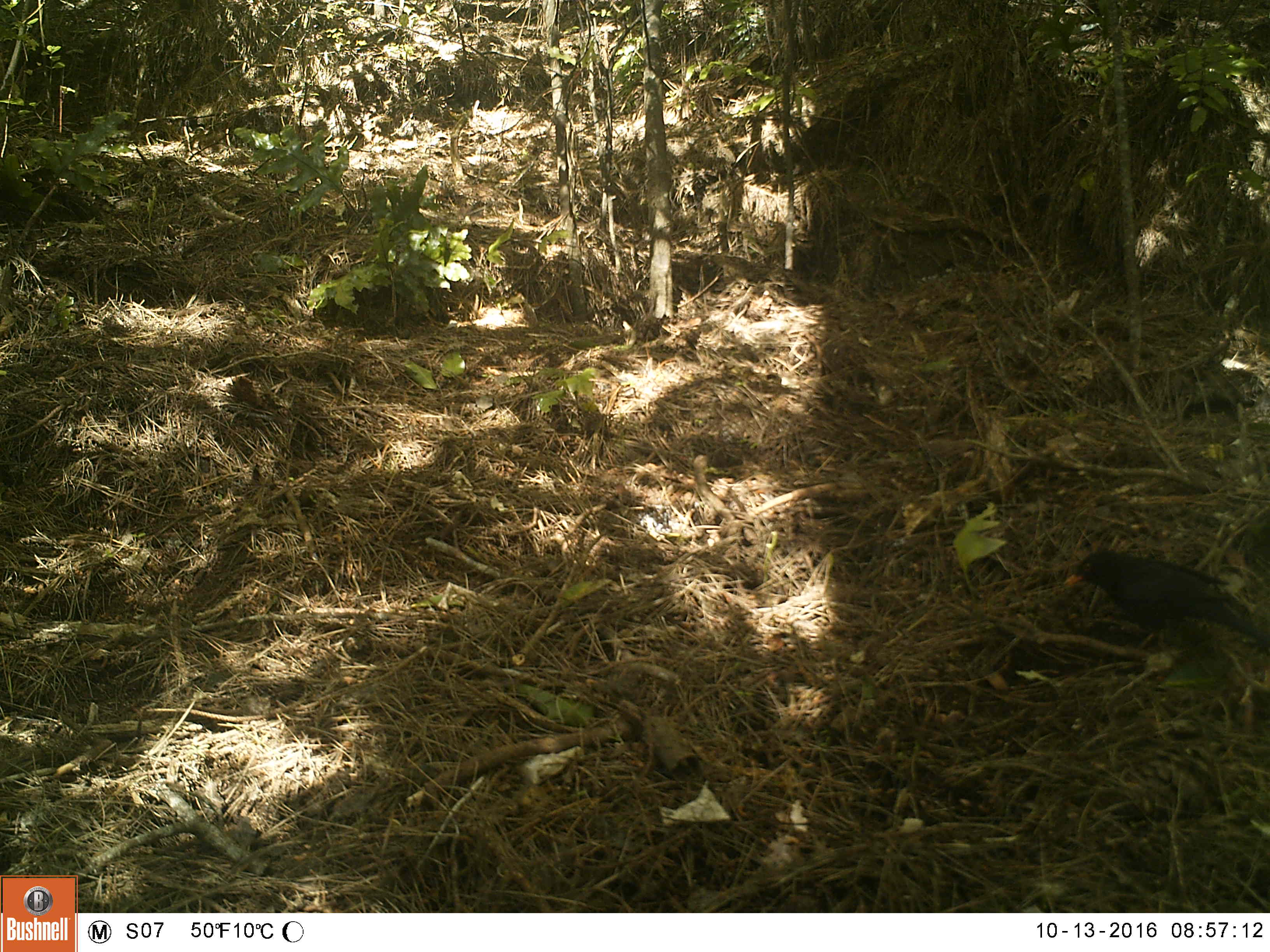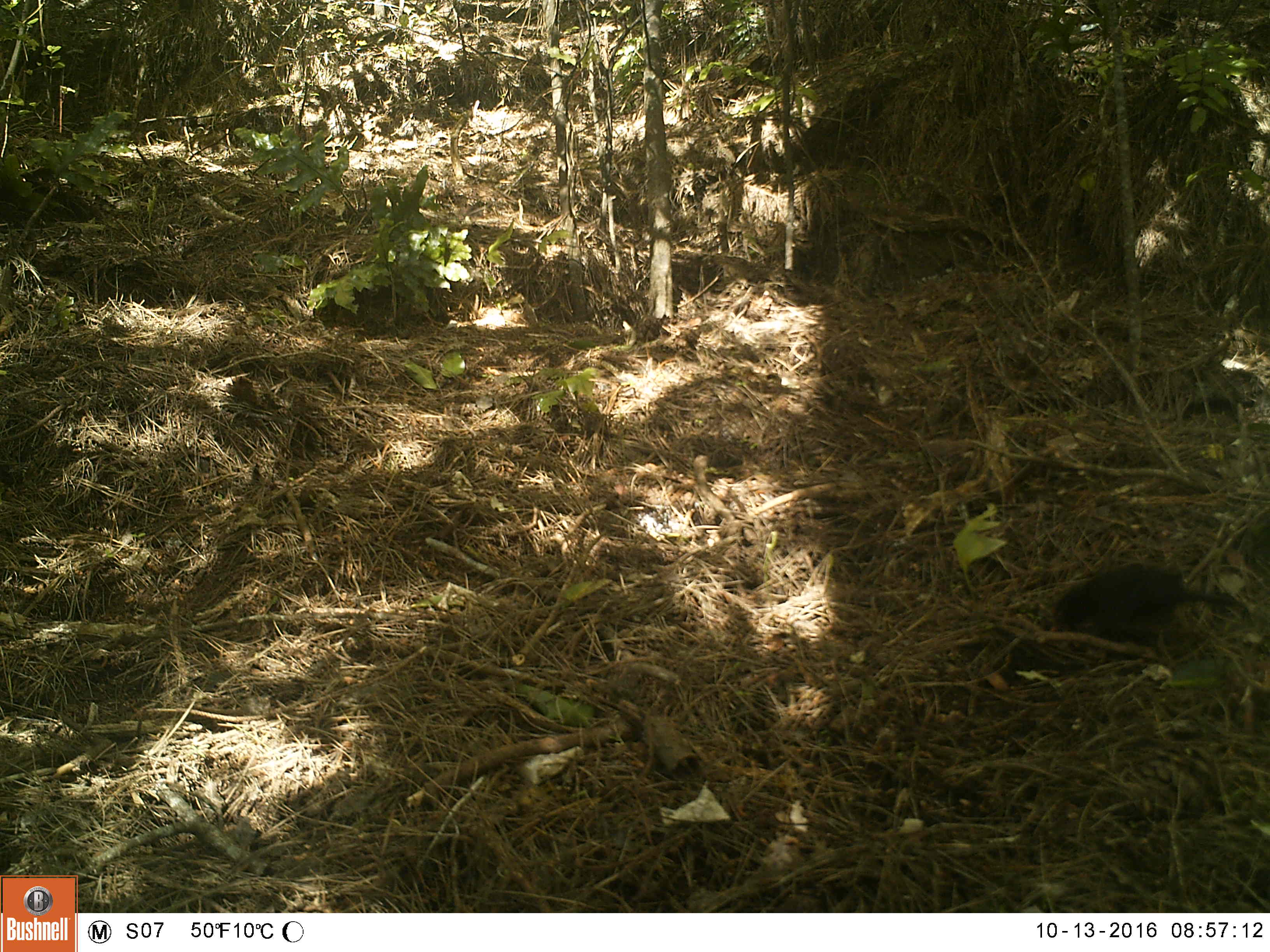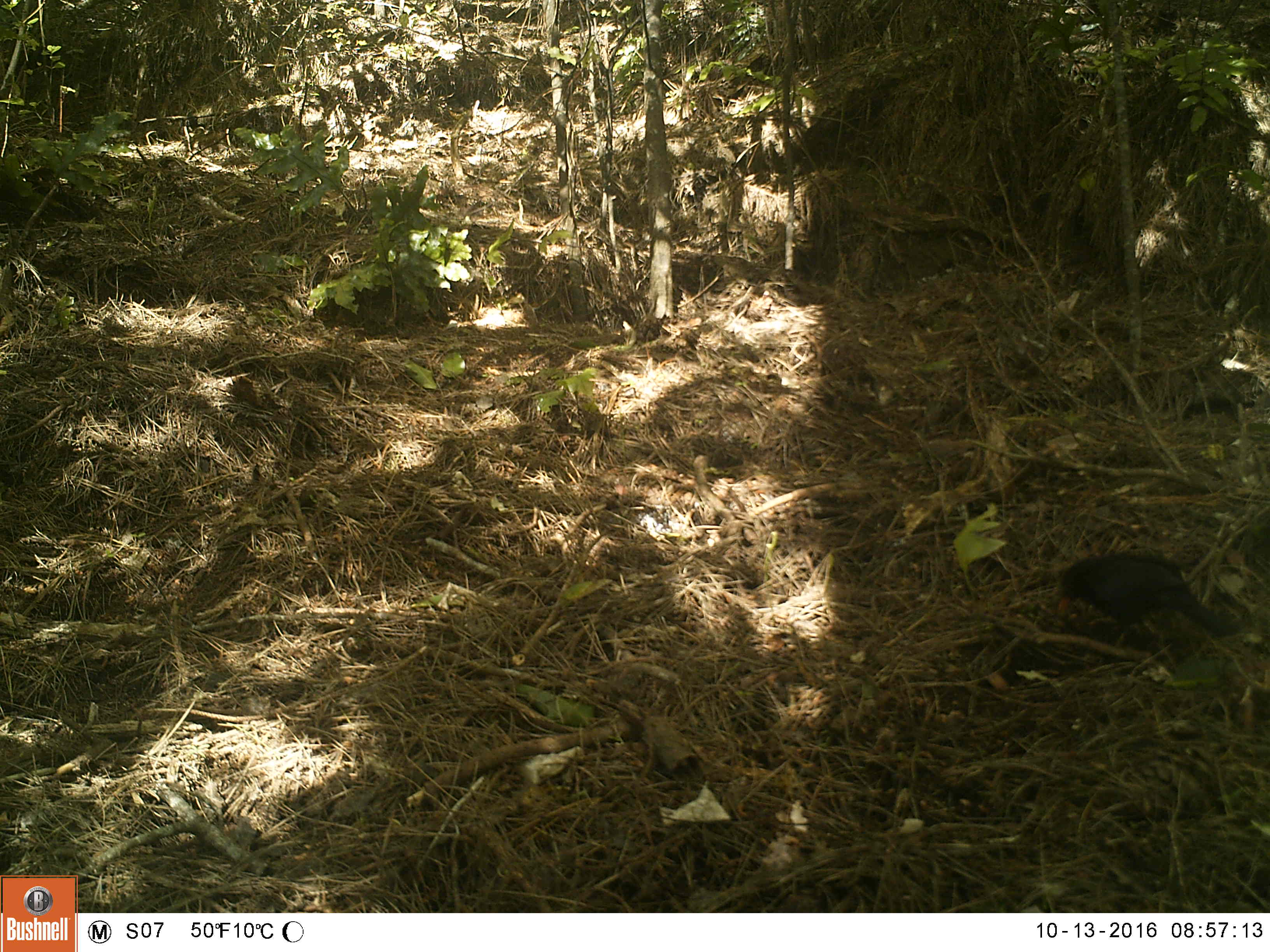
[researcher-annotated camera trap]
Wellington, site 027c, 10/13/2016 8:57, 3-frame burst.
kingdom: Animalia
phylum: Chordata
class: Aves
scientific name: Aves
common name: bird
Bird (Aves).